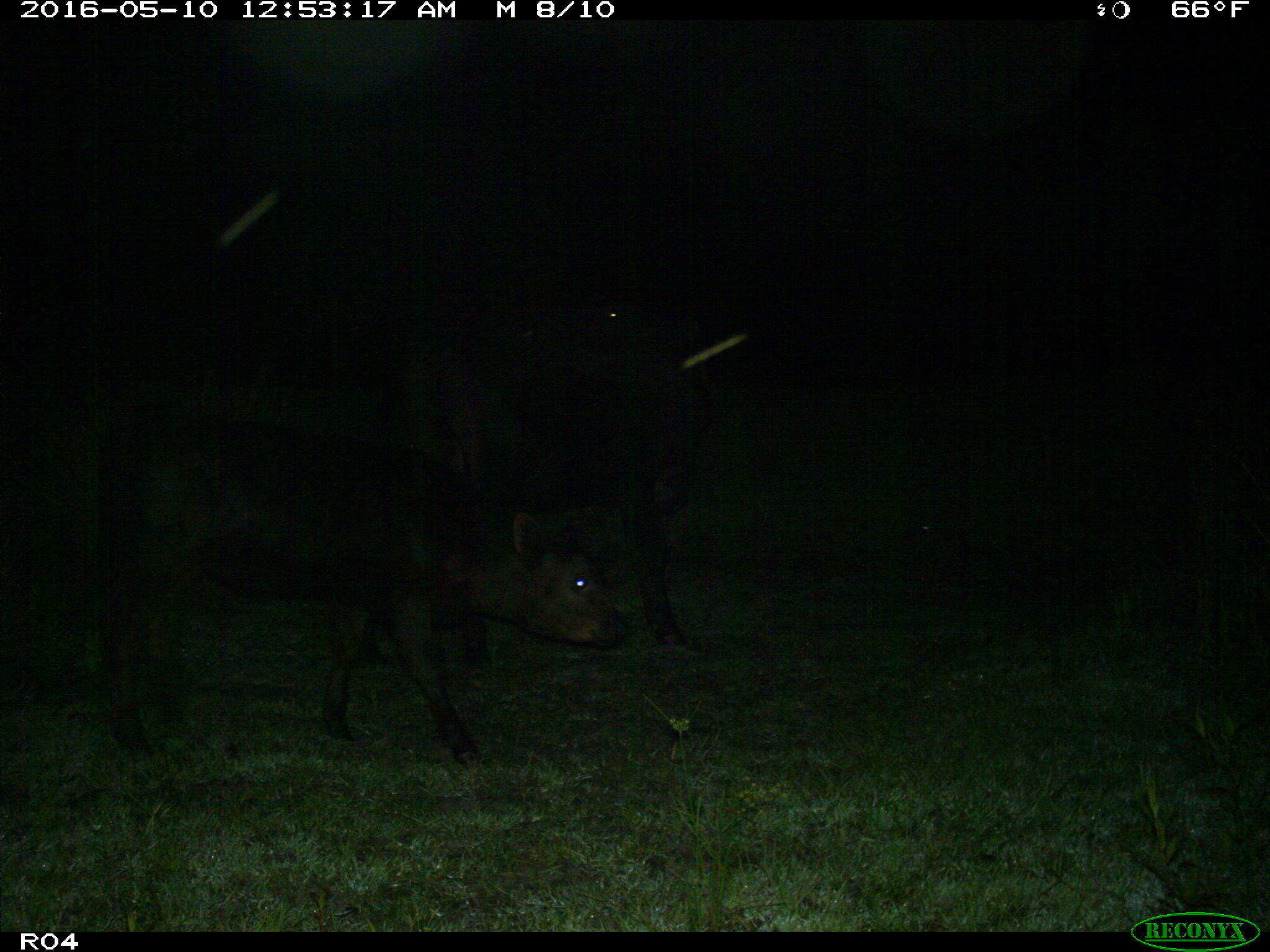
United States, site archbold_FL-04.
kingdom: Animalia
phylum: Chordata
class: Mammalia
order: Artiodactyla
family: Bovidae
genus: Bos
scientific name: Bos taurus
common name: domestic cow